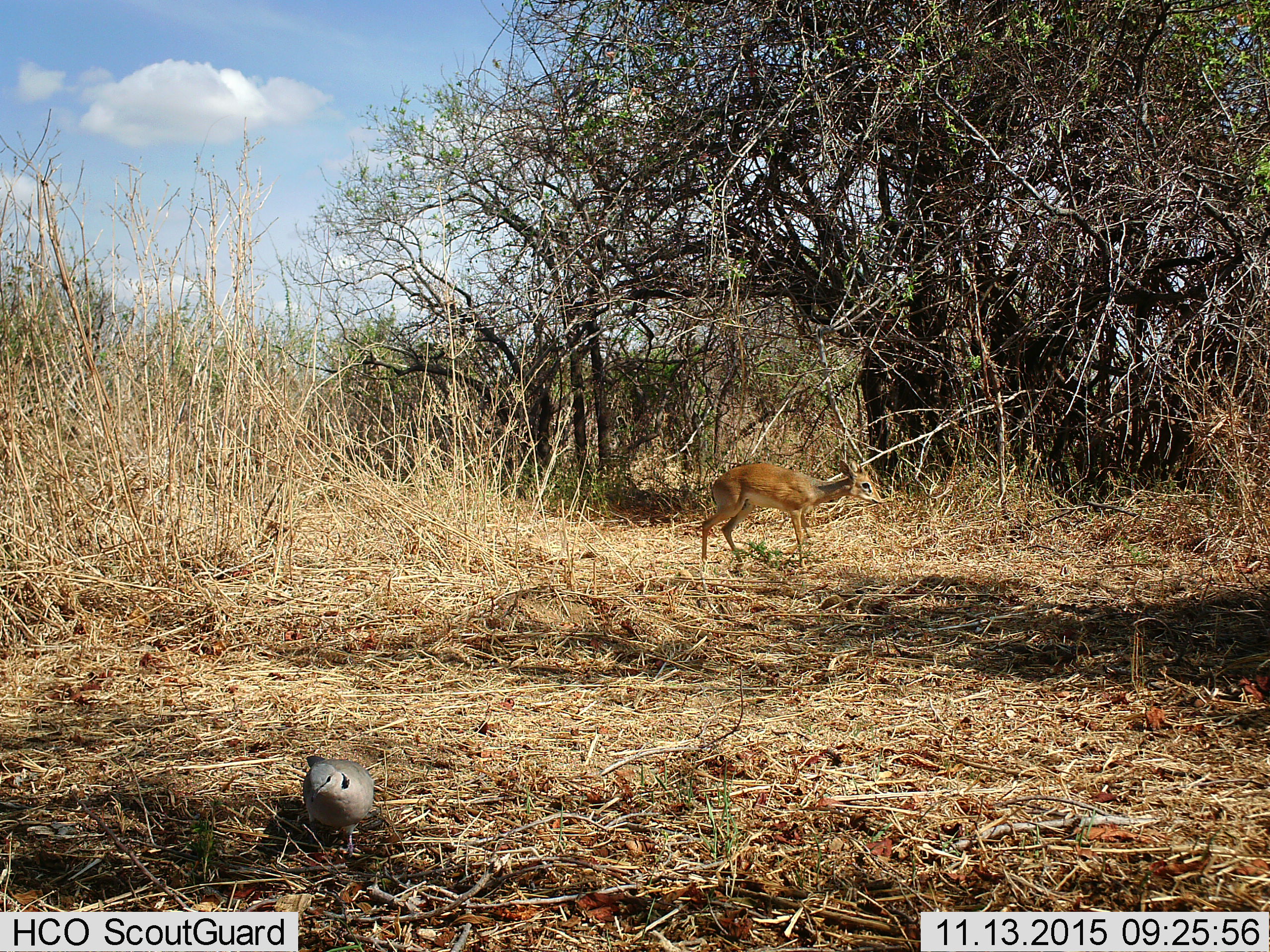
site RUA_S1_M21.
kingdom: Animalia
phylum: Chordata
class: Aves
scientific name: Aves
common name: bird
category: birdother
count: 1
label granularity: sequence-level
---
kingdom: Animalia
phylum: Chordata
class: Mammalia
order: Artiodactyla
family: Bovidae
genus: Madoqua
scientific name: Madoqua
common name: dik-dik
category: dikdik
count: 1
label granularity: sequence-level